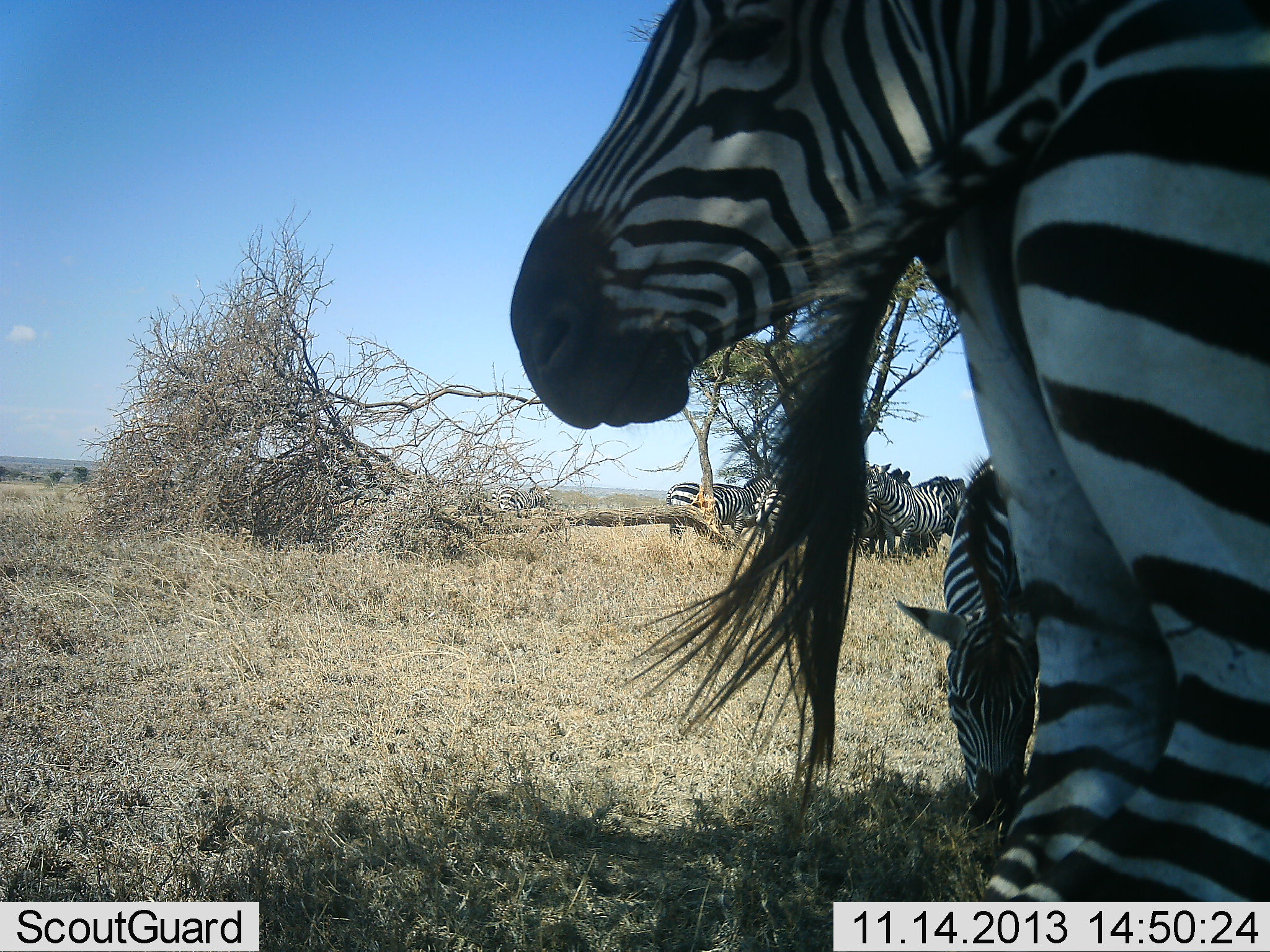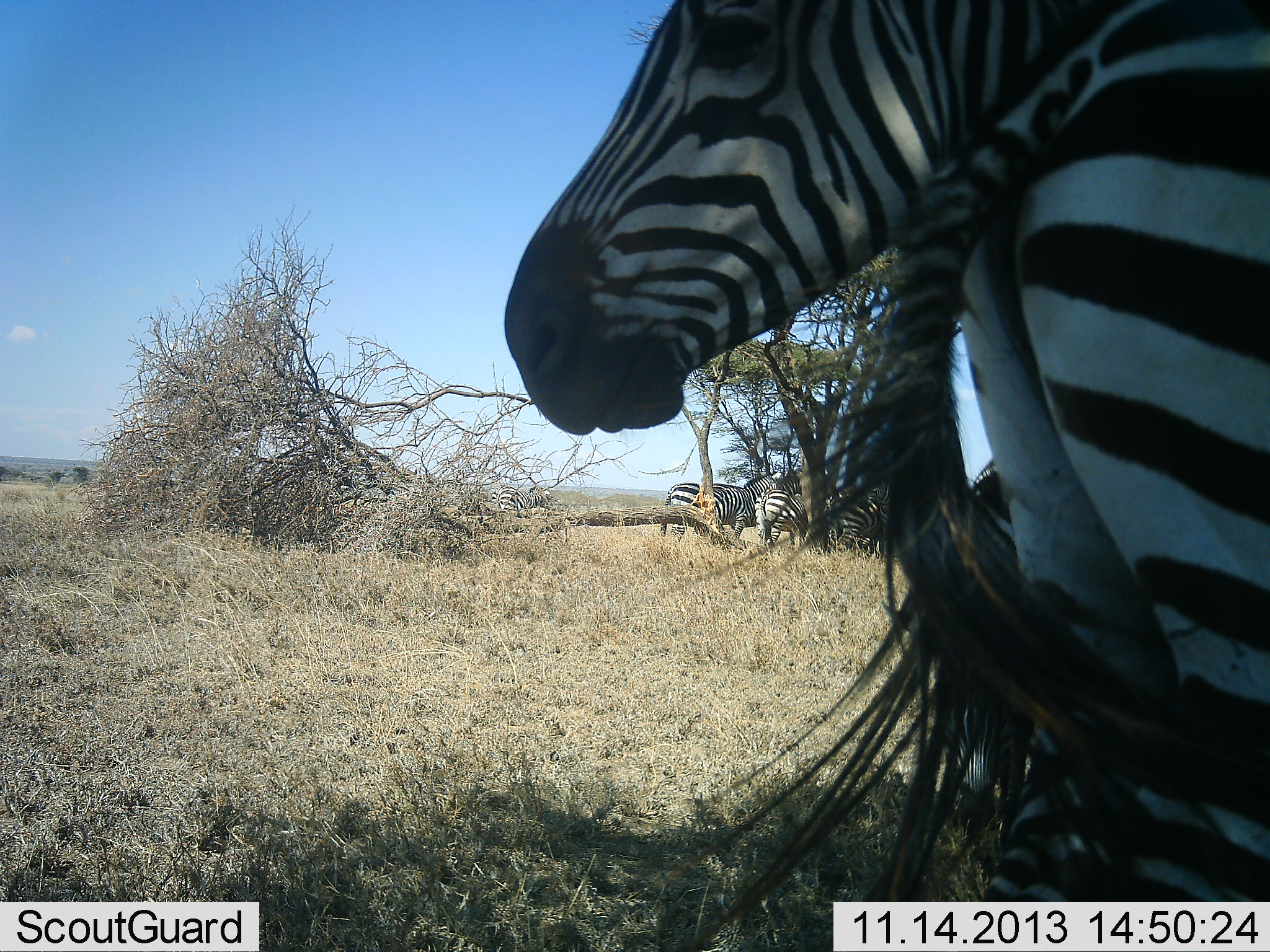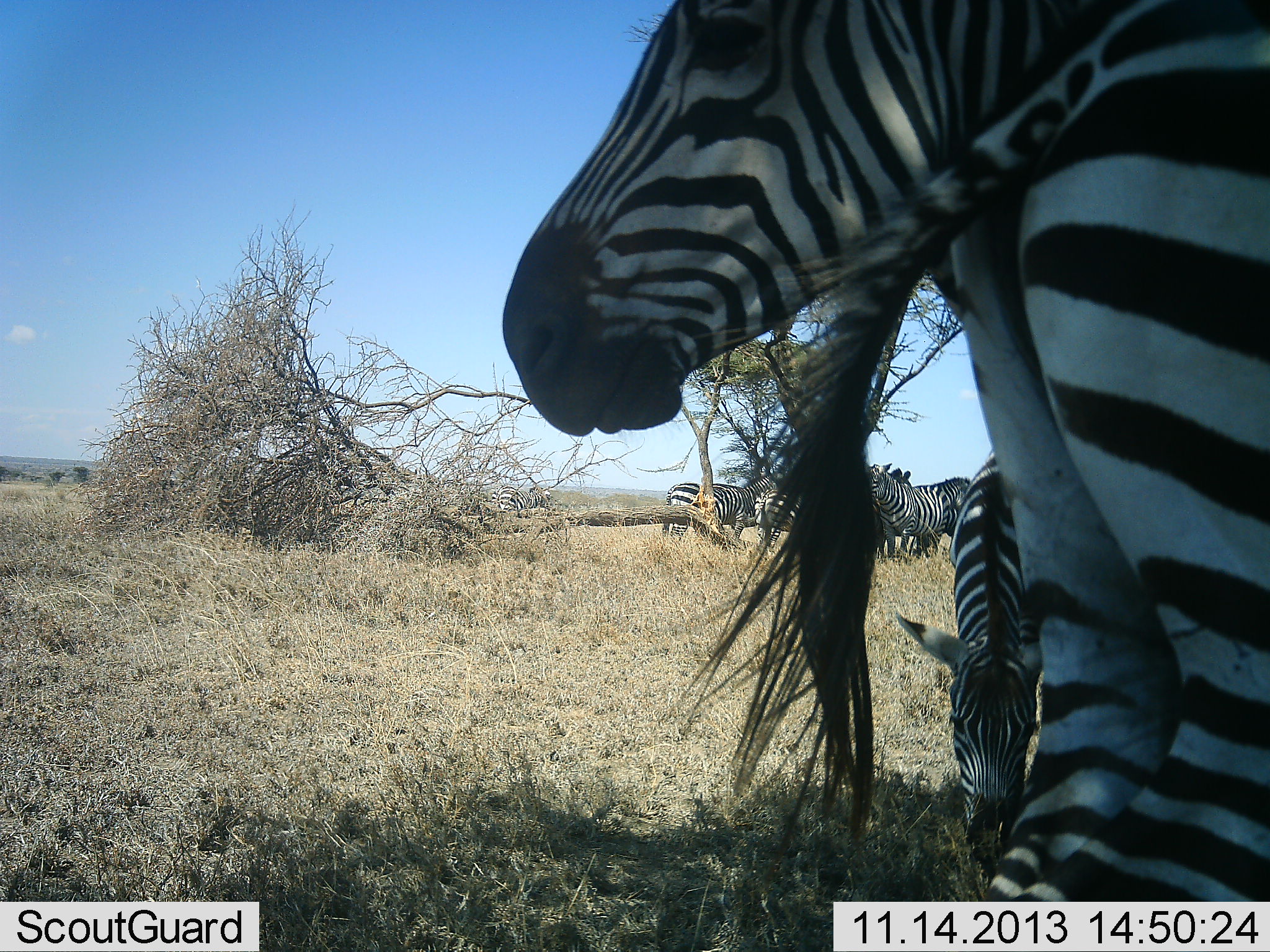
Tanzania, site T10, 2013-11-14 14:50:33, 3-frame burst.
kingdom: Animalia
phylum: Chordata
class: Mammalia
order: Perissodactyla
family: Equidae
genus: Equus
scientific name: Equus quagga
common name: plains zebra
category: zebra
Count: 10.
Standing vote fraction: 90%.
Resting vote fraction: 0%.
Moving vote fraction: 0%.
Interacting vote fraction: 20%.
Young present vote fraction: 0%.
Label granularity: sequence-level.